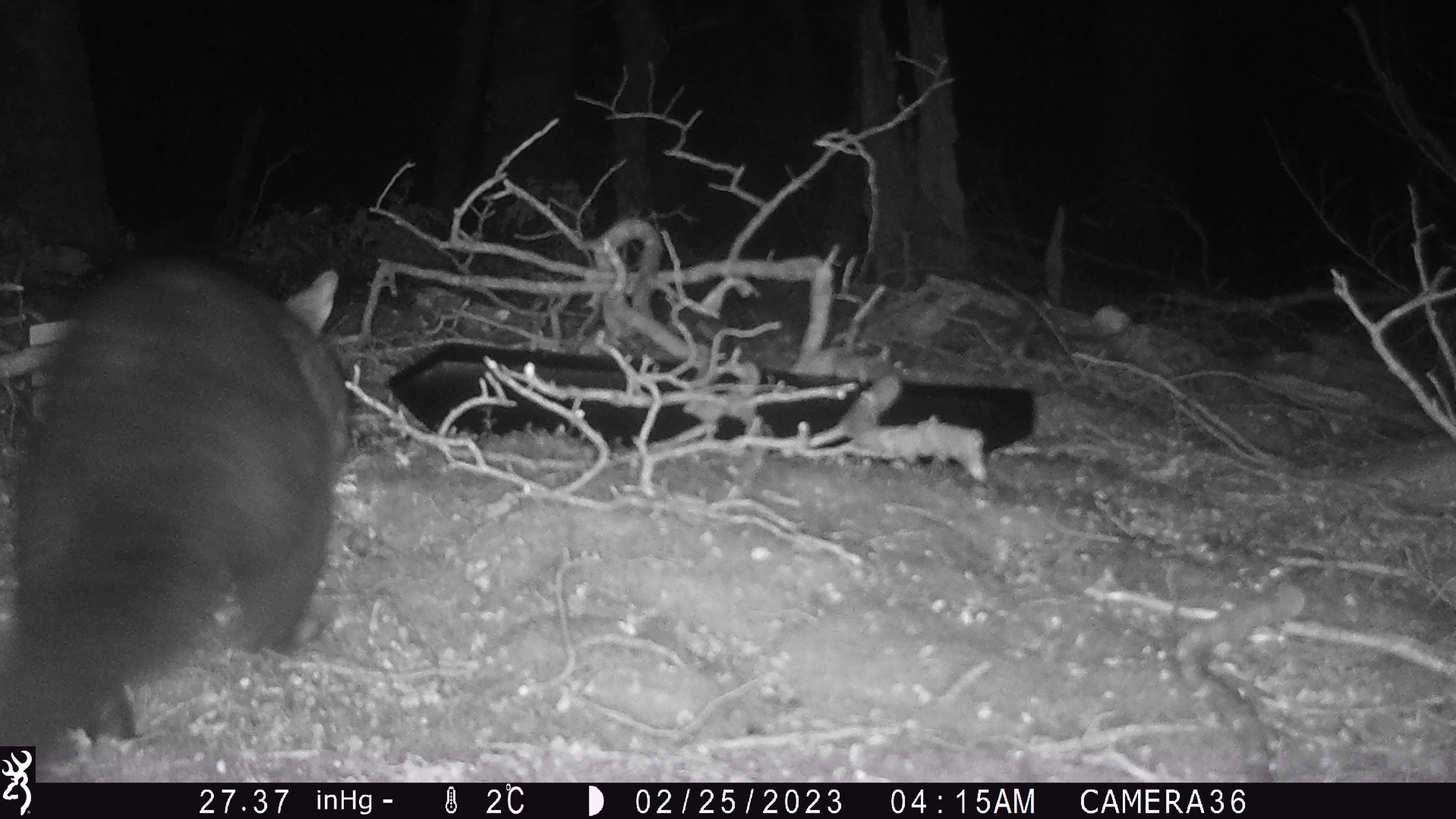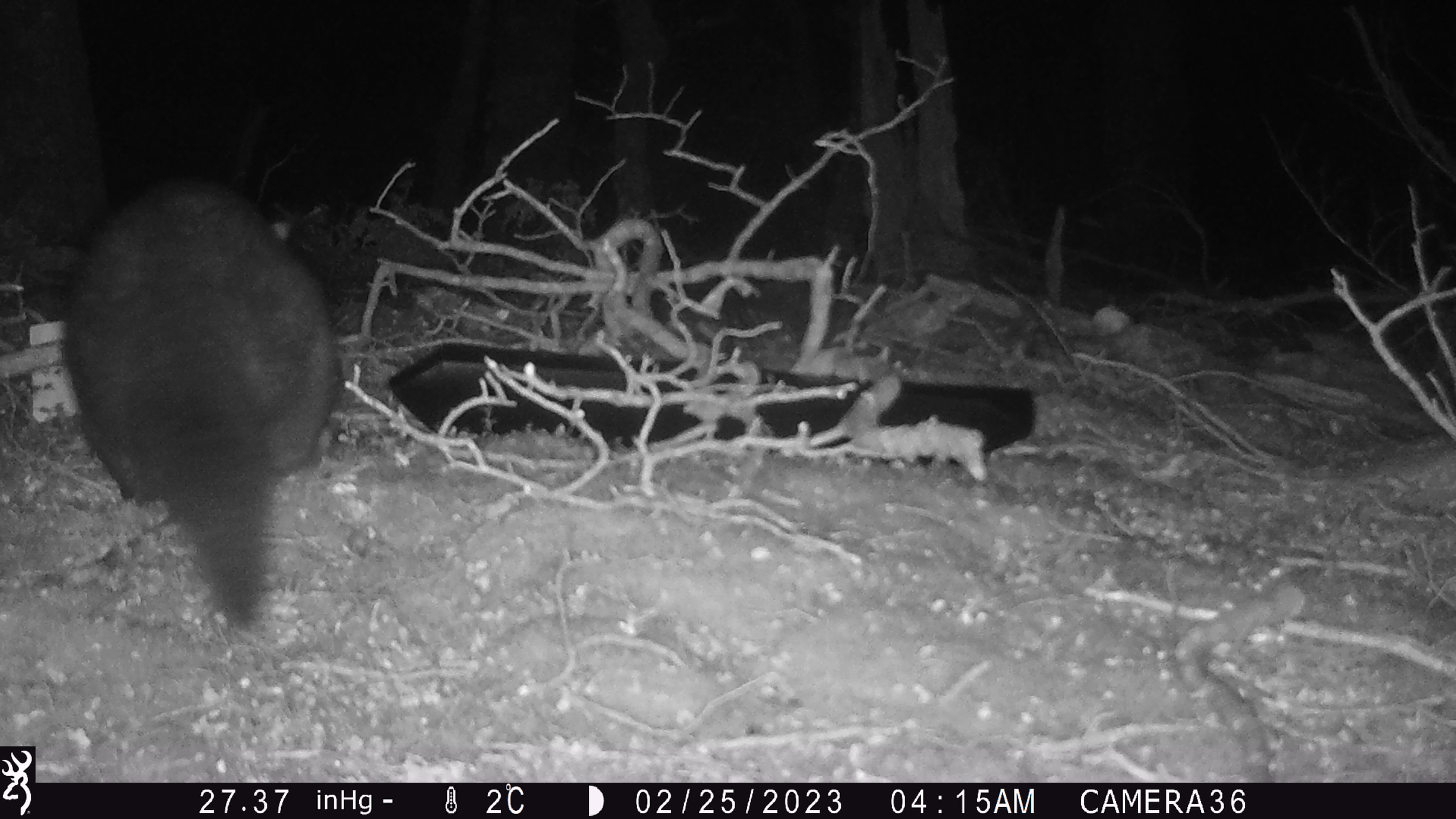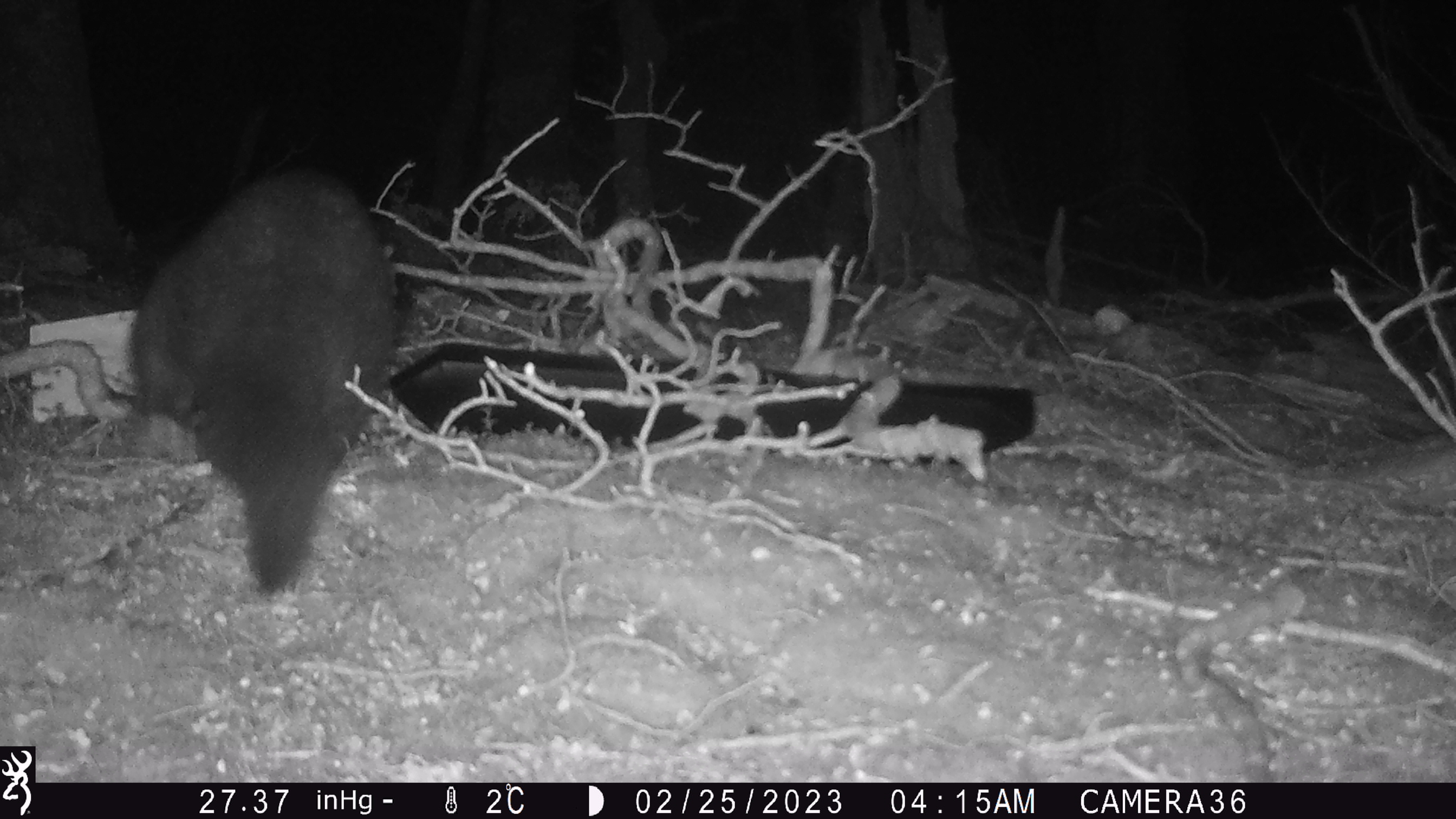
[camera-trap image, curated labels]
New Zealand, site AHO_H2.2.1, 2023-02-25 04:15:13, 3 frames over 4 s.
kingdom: Animalia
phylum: Chordata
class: Mammalia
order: Carnivora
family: Mustelidae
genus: Mustela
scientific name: Mustela erminea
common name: stoat